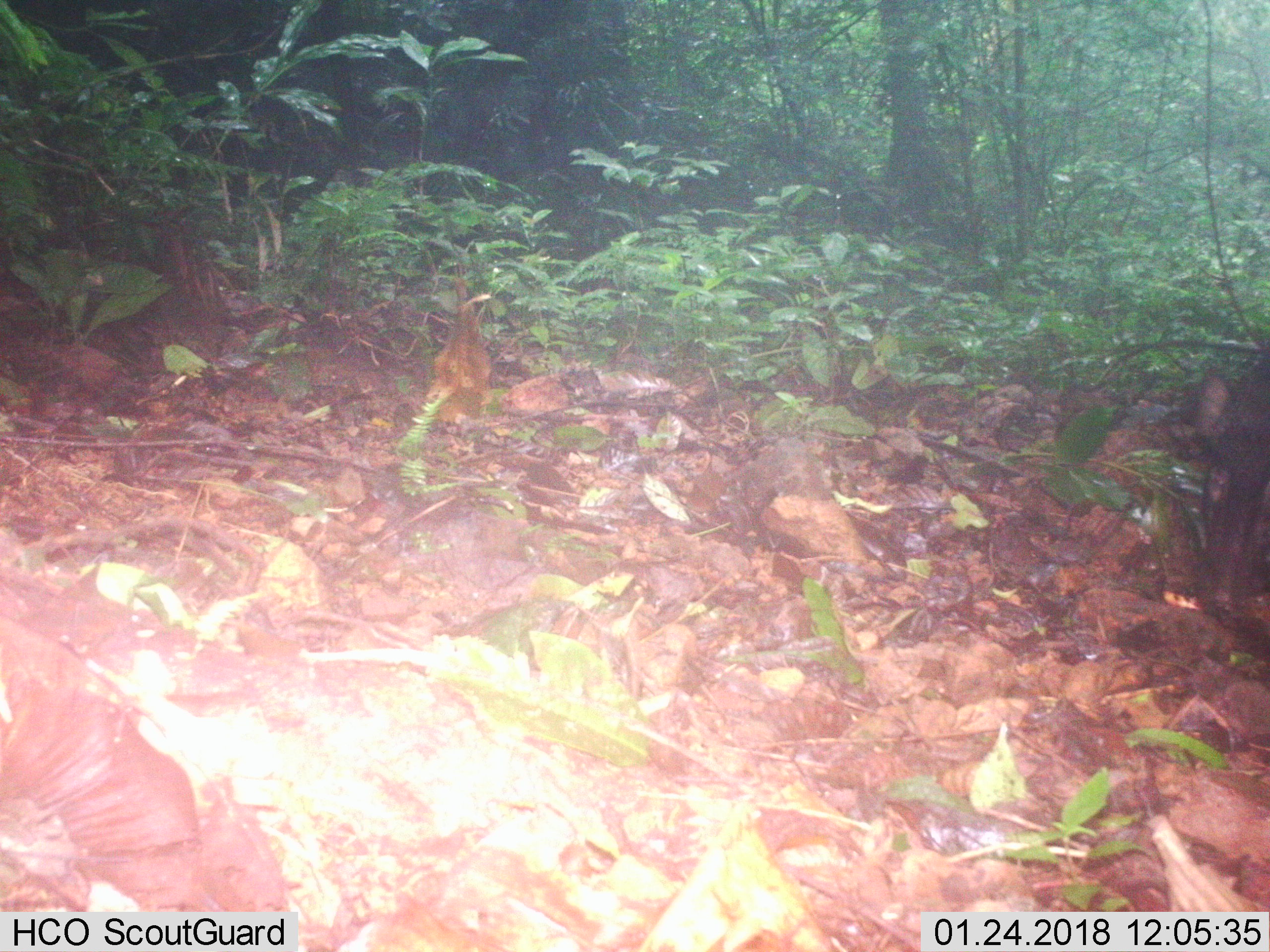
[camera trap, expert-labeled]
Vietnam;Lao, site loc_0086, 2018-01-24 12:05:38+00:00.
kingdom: Animalia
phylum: Chordata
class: Mammalia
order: Artiodactyla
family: Suidae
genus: Sus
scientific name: Sus scrofa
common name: eurasian wild pig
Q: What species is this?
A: Eurasian wild pig (Sus scrofa).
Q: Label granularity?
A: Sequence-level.